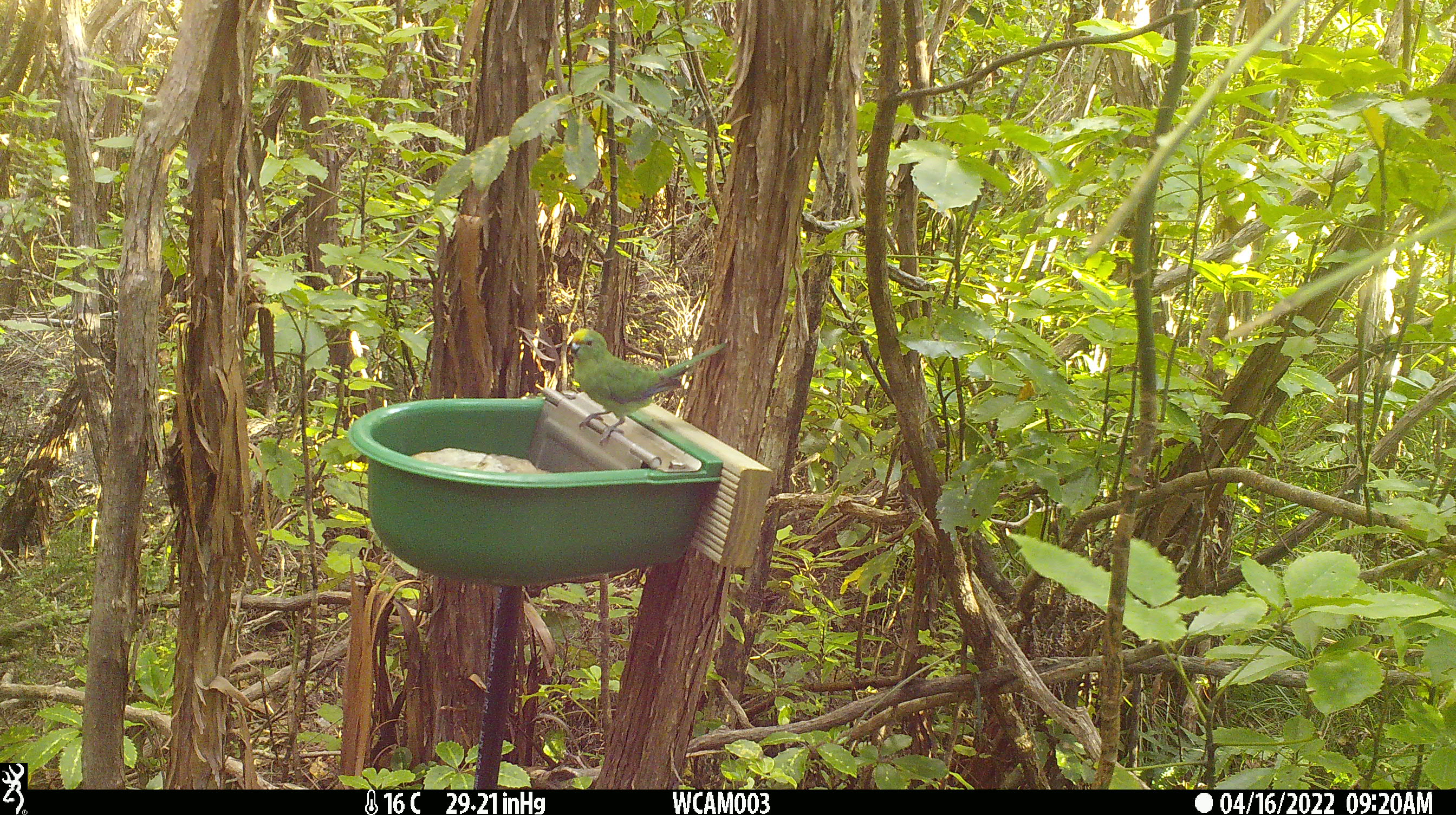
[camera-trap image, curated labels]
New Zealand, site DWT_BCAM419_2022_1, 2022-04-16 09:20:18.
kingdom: Animalia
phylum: Chordata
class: Aves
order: Psittaciformes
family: Psittaculidae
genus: Cyanoramphus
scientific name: Cyanoramphus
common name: parakeet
Parakeet (Cyanoramphus).